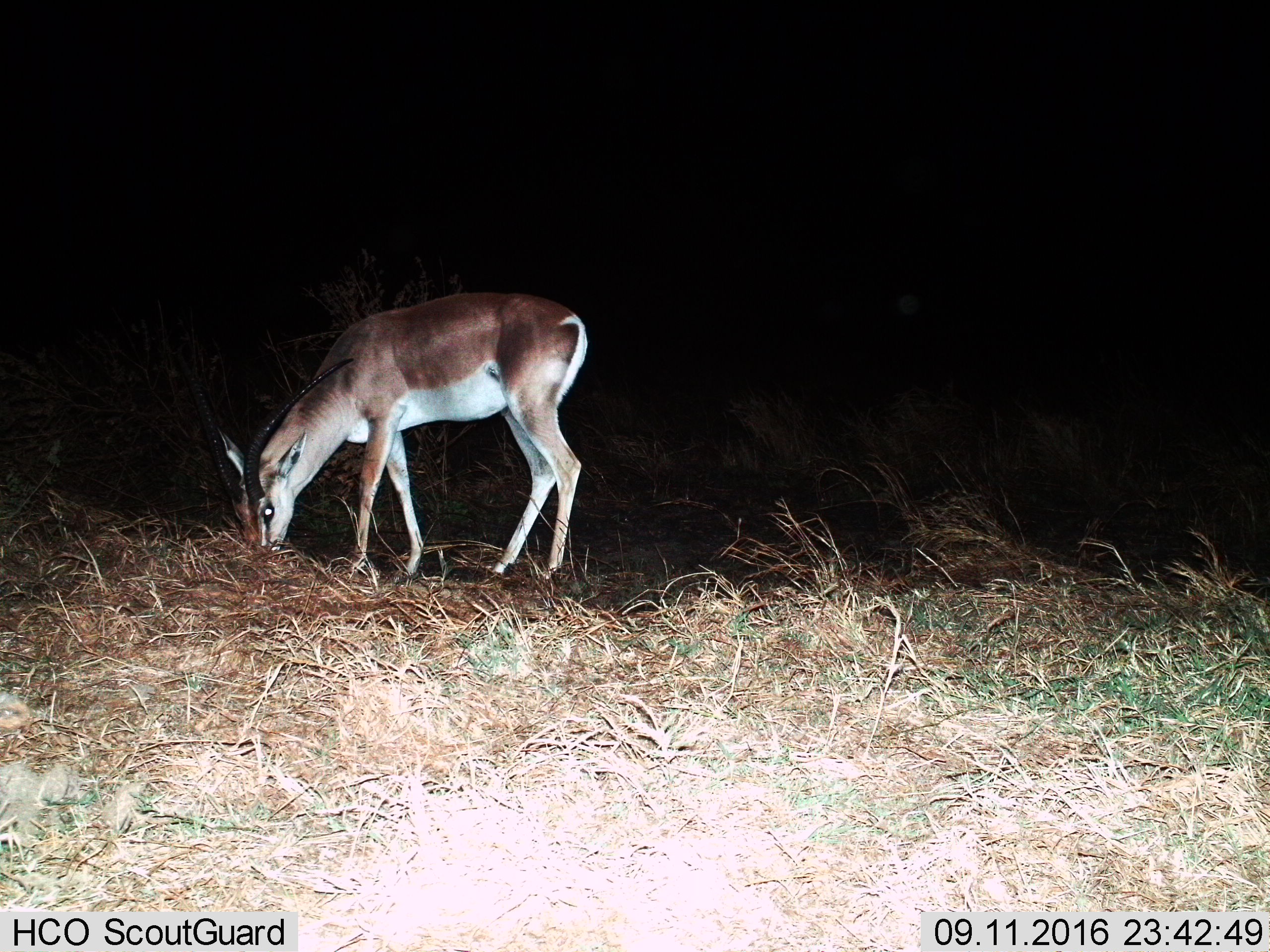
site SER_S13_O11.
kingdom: Animalia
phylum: Chordata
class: Mammalia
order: Artiodactyla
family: Bovidae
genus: Nanger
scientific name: Nanger granti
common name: grant's gazelle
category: gazellegrants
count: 1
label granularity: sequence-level